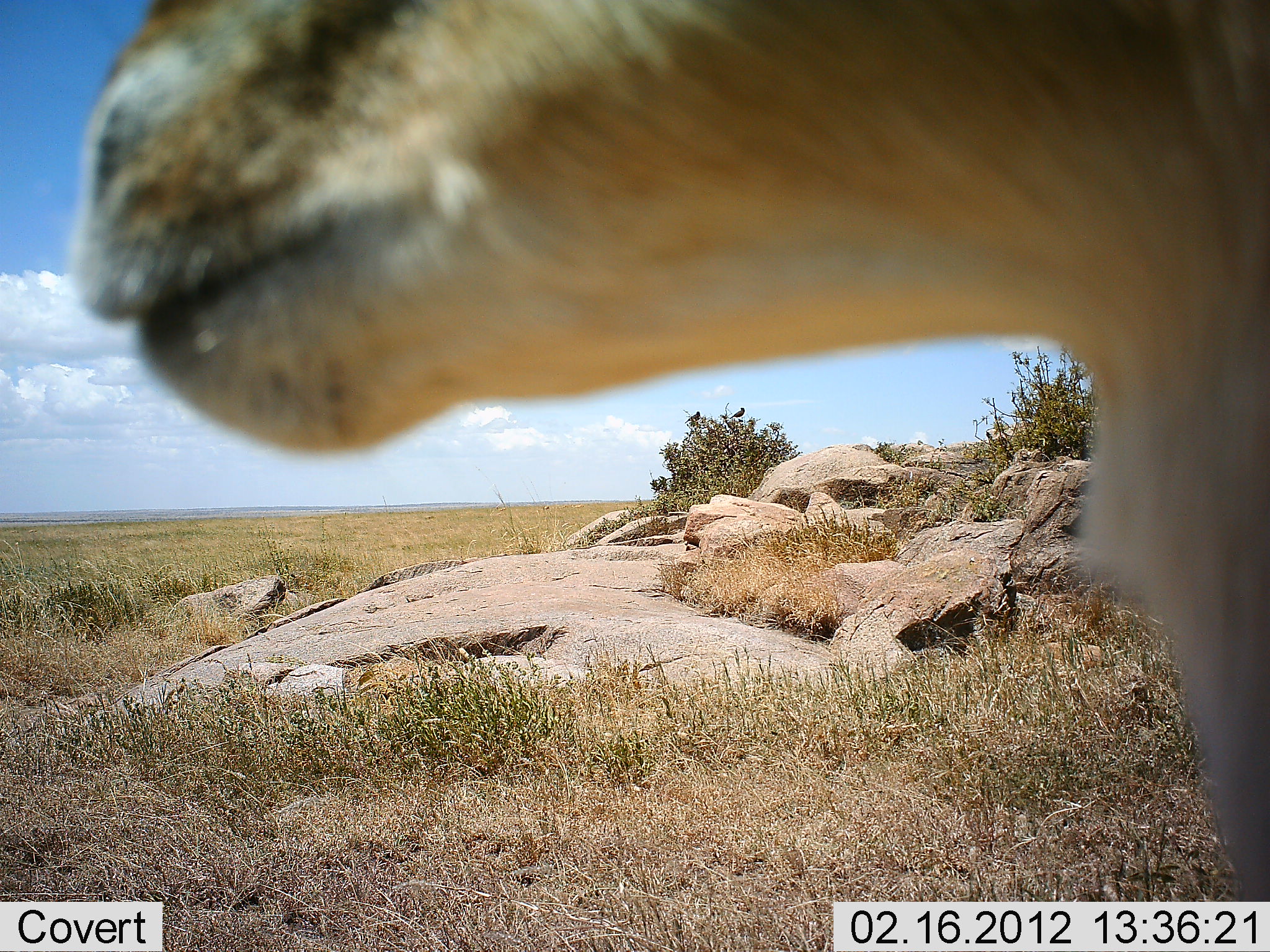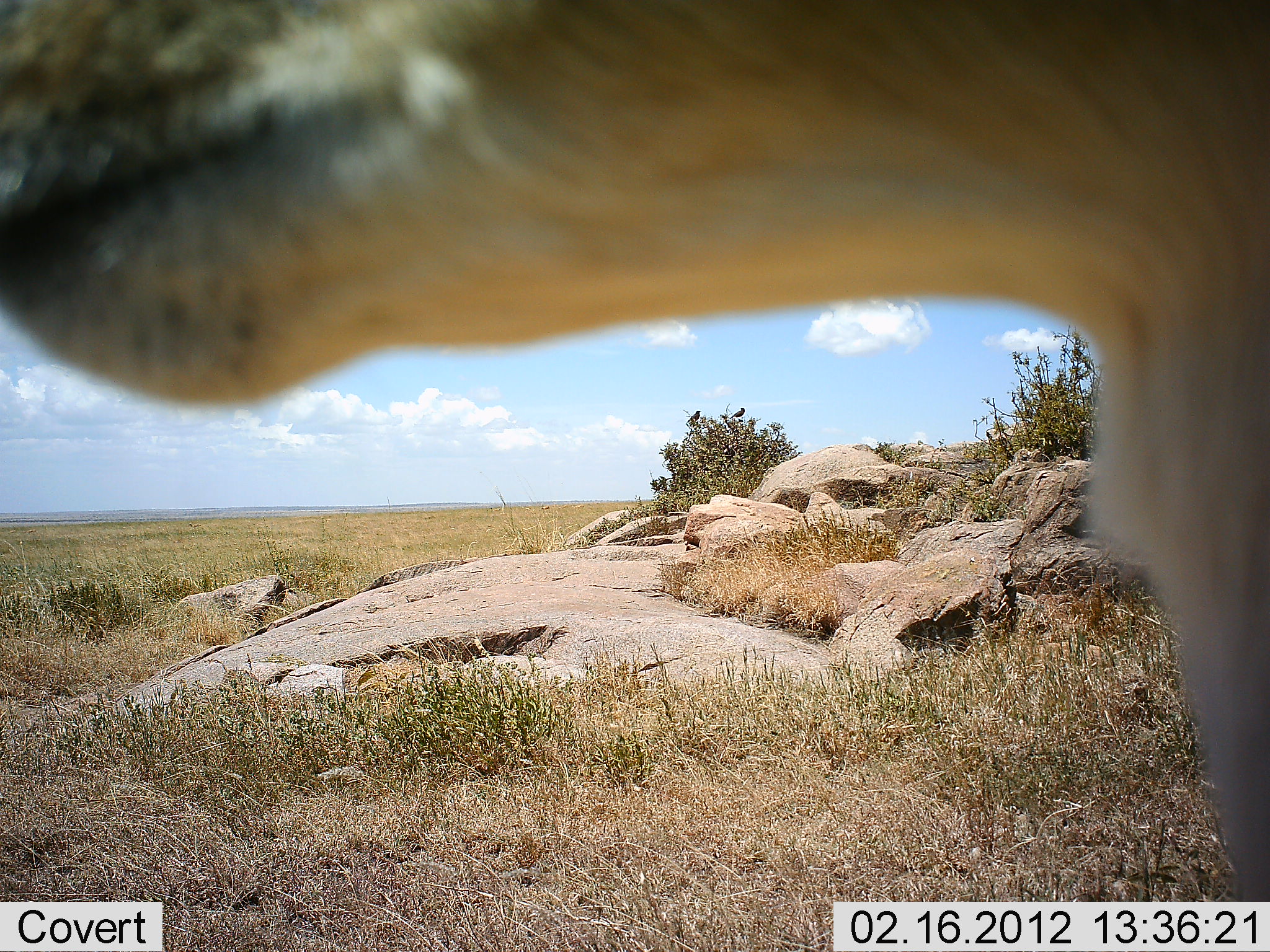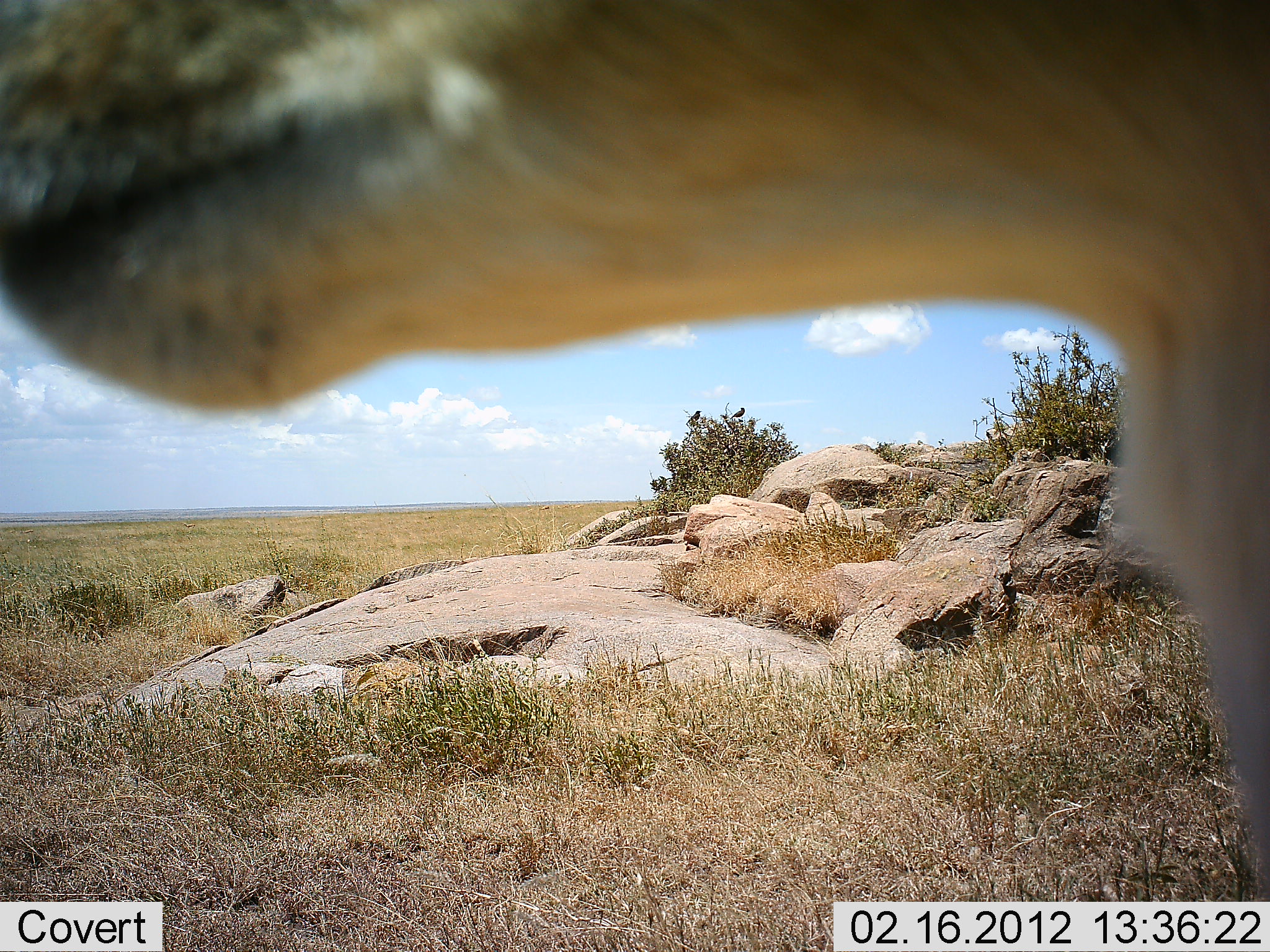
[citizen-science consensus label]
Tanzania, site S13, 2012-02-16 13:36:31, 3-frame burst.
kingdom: Animalia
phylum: Chordata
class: Mammalia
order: Artiodactyla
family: Bovidae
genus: Eudorcas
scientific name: Eudorcas thomsonii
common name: thomson's gazelle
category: gazellethomsons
Gazellethomsons (thomson's gazelle) (Eudorcas thomsonii), count 1. Behavior (volunteer vote fractions): standing 100%, resting 0%, moving 0%, interacting 0%. Young present (vote fraction): 0%. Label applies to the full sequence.